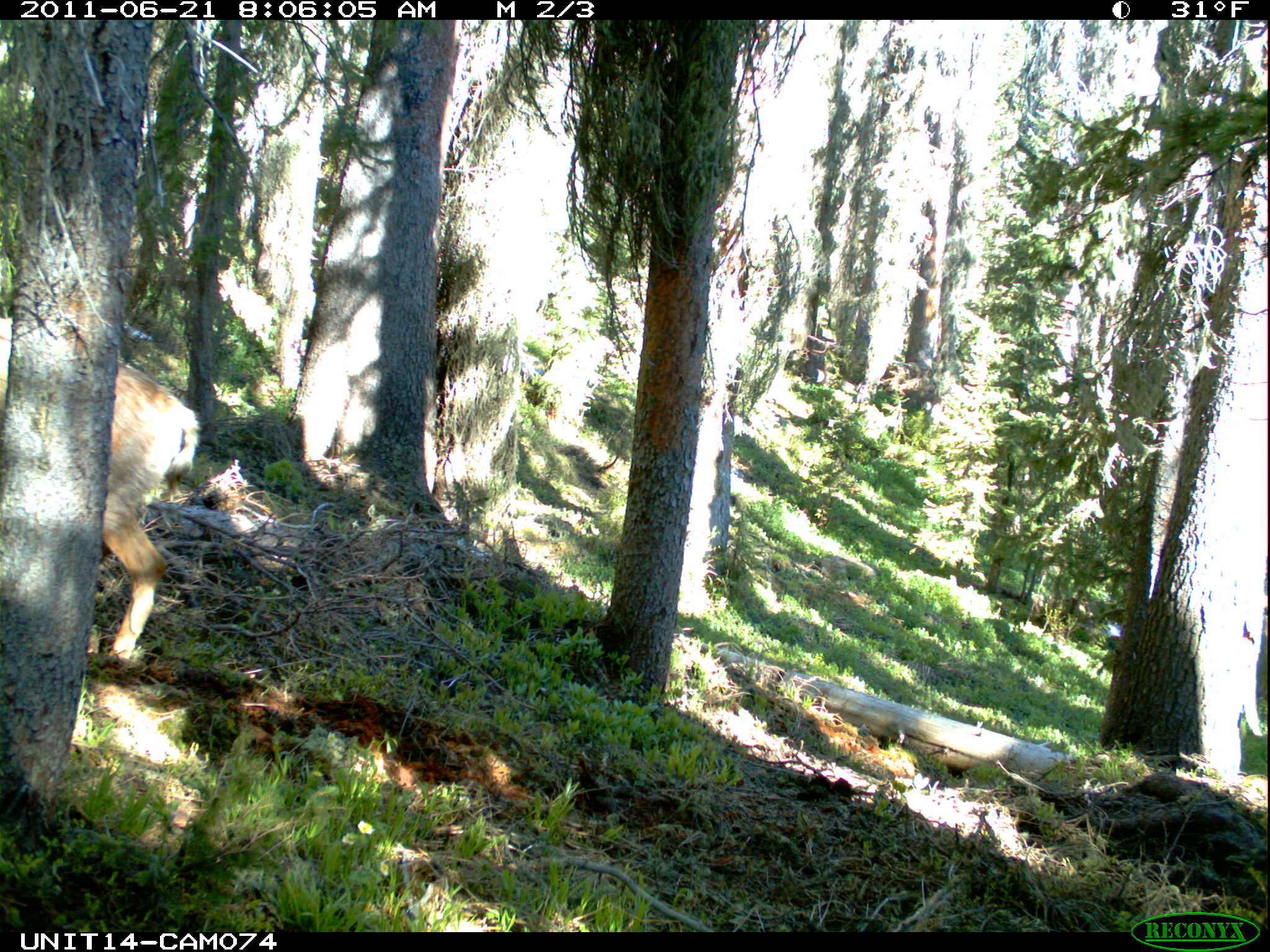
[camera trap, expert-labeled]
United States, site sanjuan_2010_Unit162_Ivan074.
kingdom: Animalia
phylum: Chordata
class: Mammalia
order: Artiodactyla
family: Cervidae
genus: Odocoileus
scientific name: Odocoileus hemionus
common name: mule deer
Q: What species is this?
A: Odocoileus hemionus (mule deer).